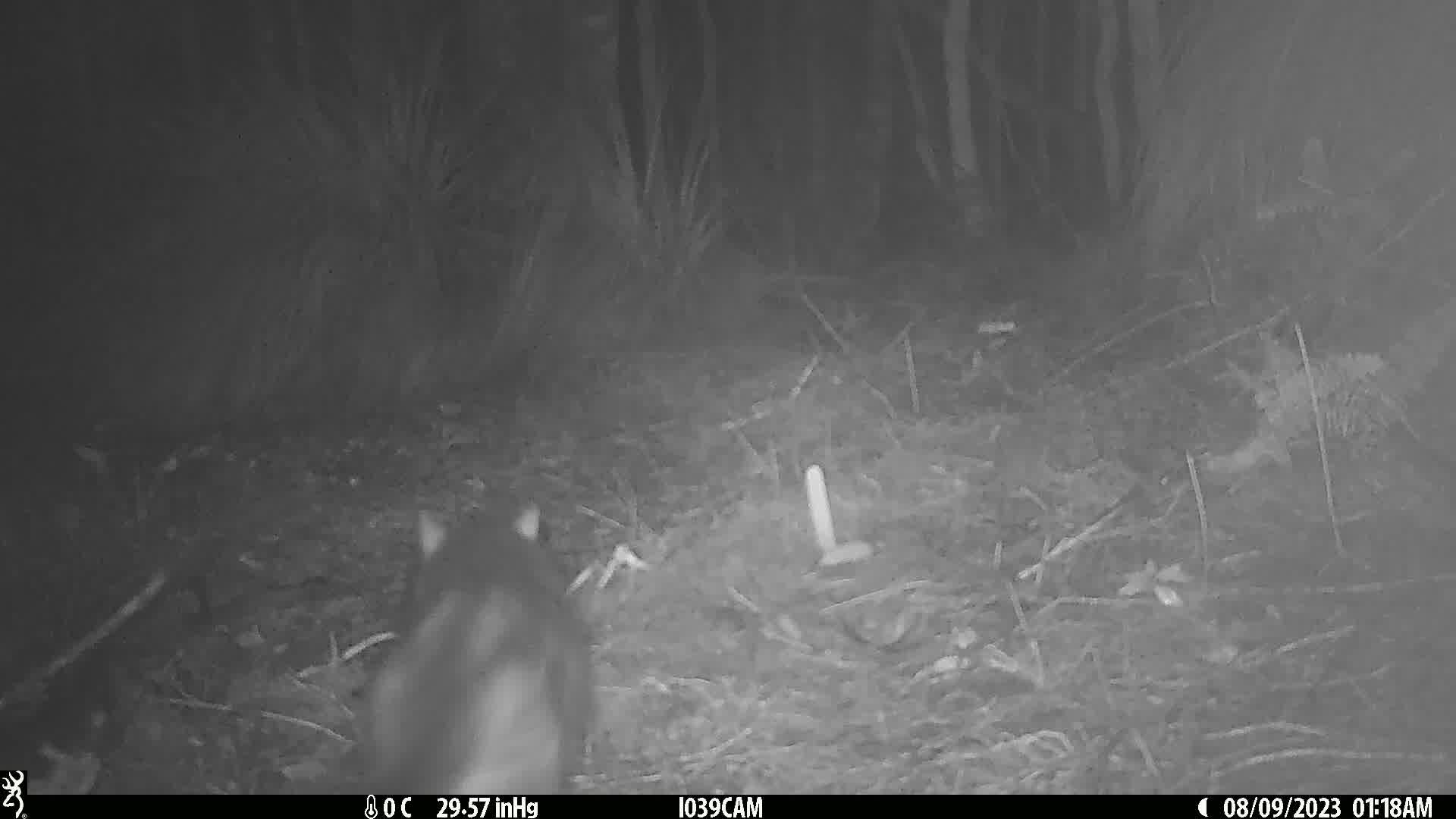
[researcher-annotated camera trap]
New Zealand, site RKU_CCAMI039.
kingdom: Animalia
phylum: Chordata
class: Mammalia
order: Carnivora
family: Felidae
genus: Felis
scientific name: Felis catus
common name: domestic cat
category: cat